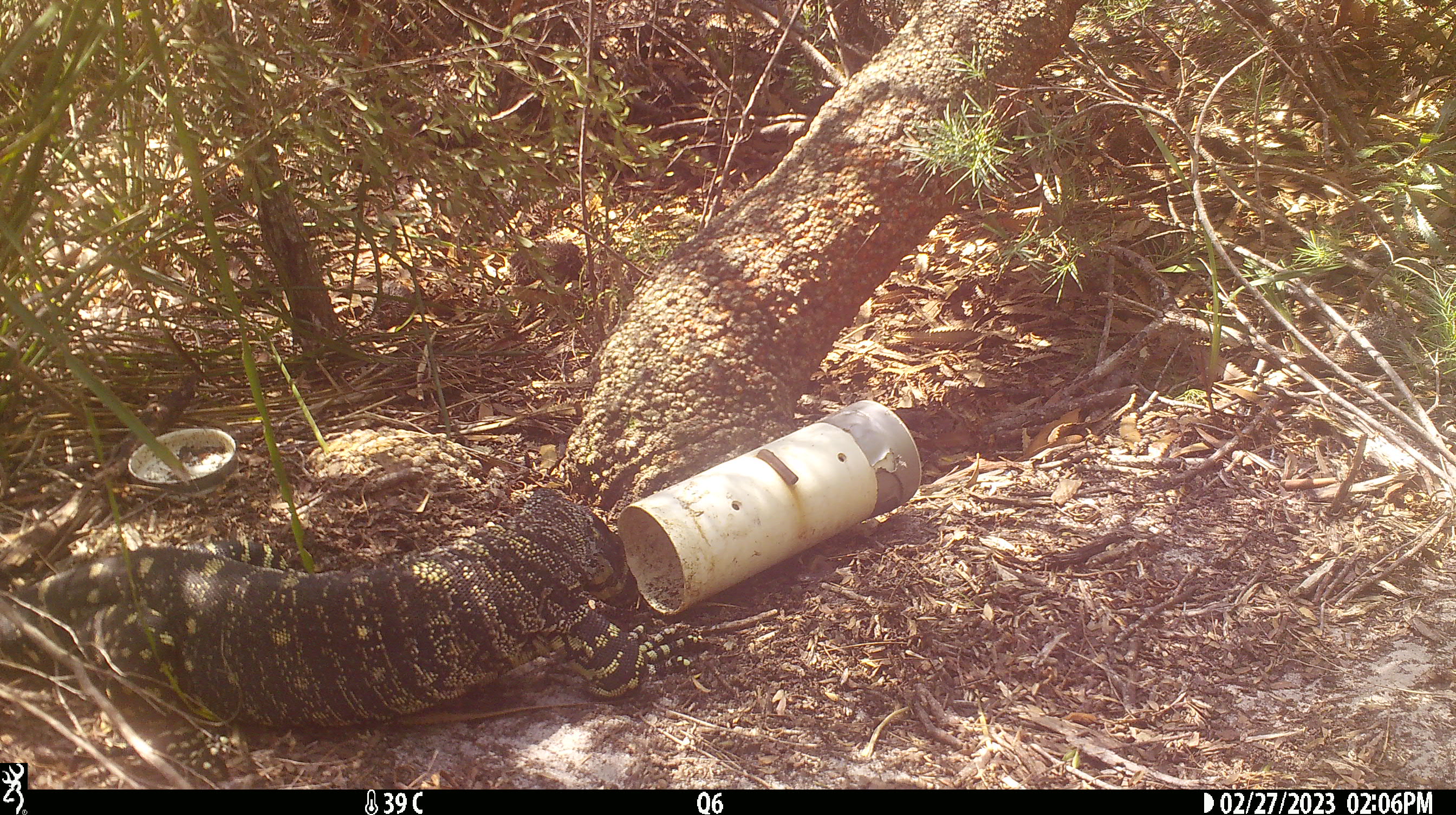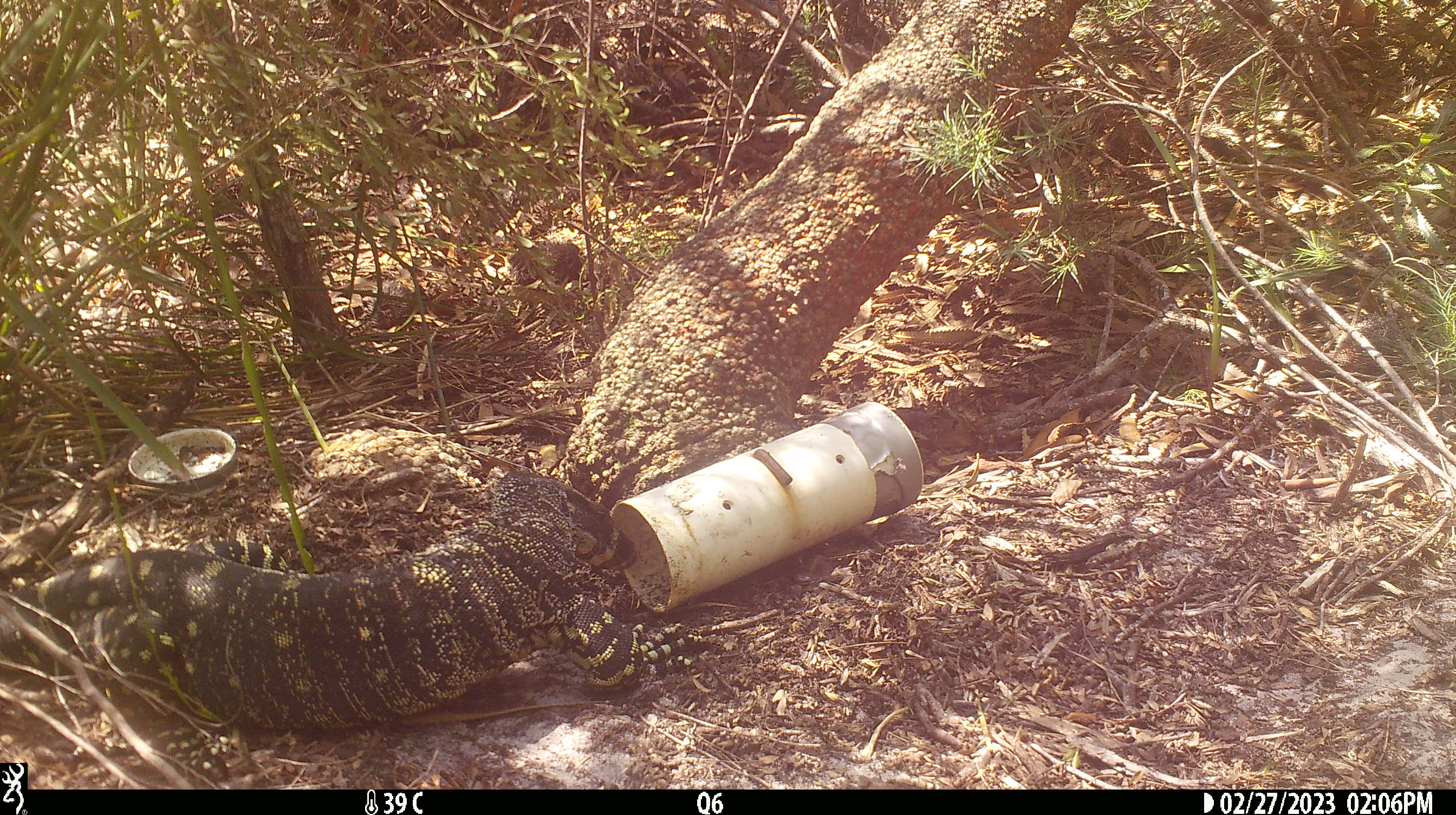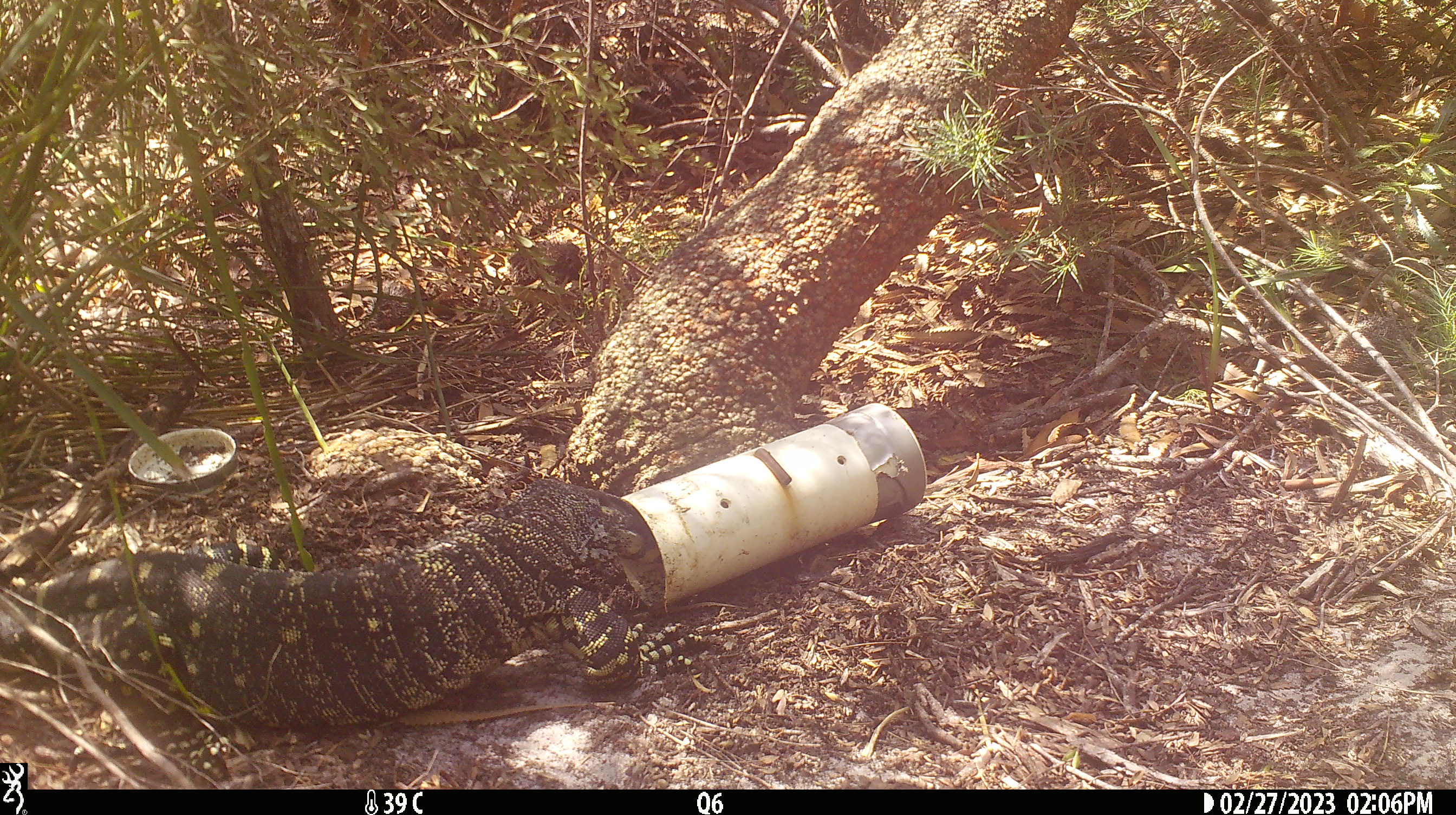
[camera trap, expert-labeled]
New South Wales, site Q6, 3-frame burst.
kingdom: Animalia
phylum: Chordata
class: Reptilia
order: Squamata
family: Varanidae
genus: Varanus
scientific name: Varanus varius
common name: lace monitor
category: goanna